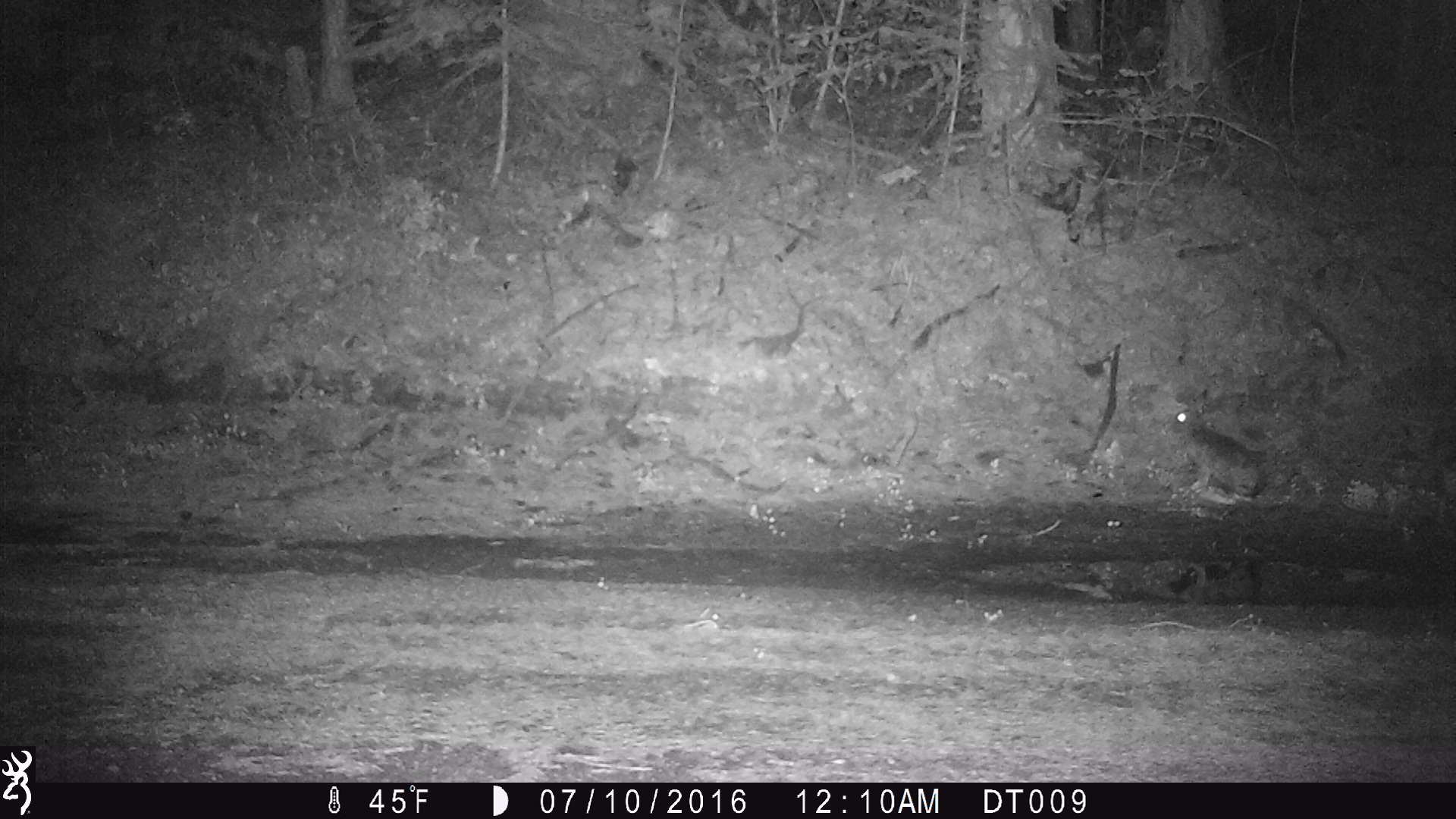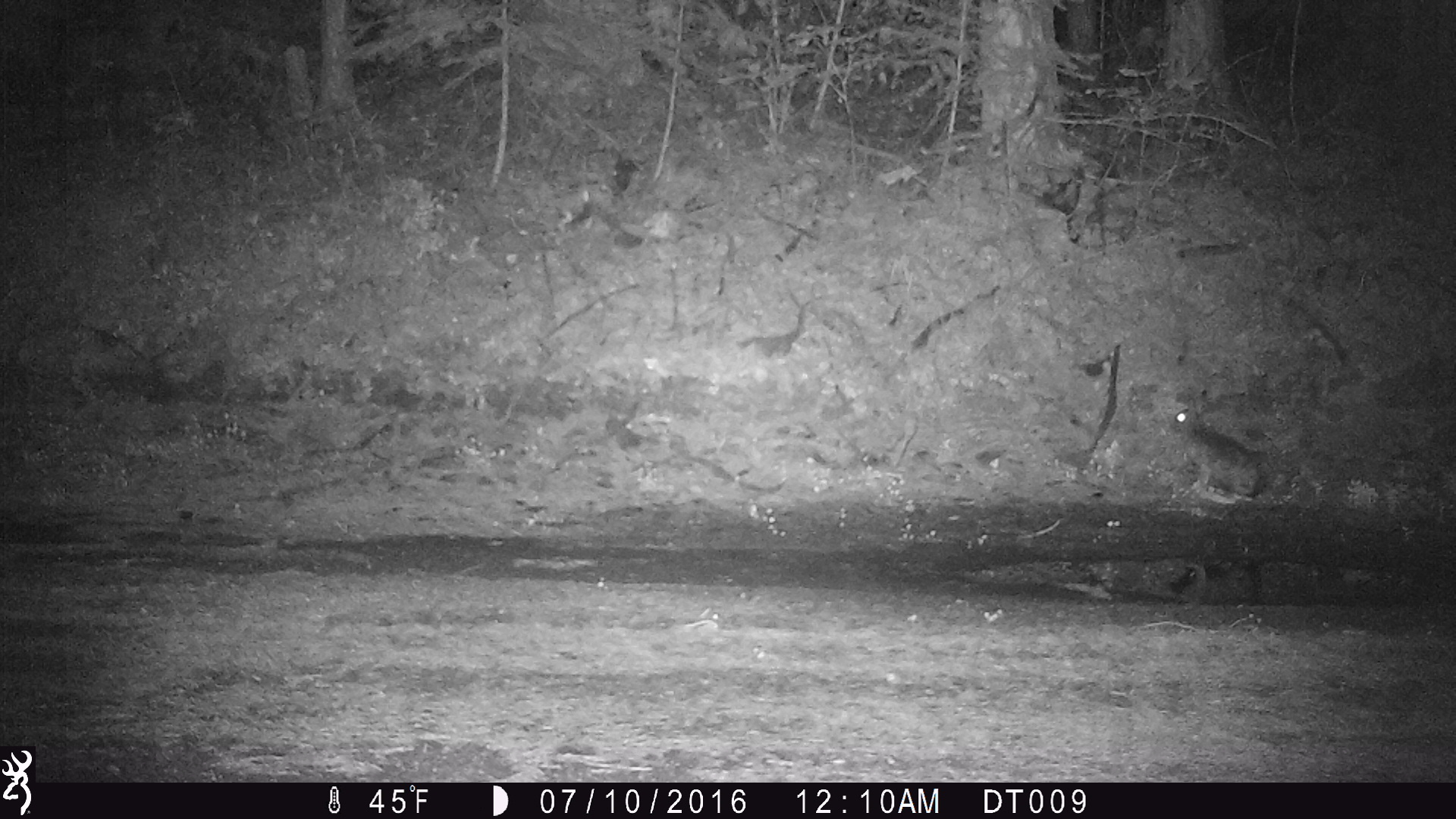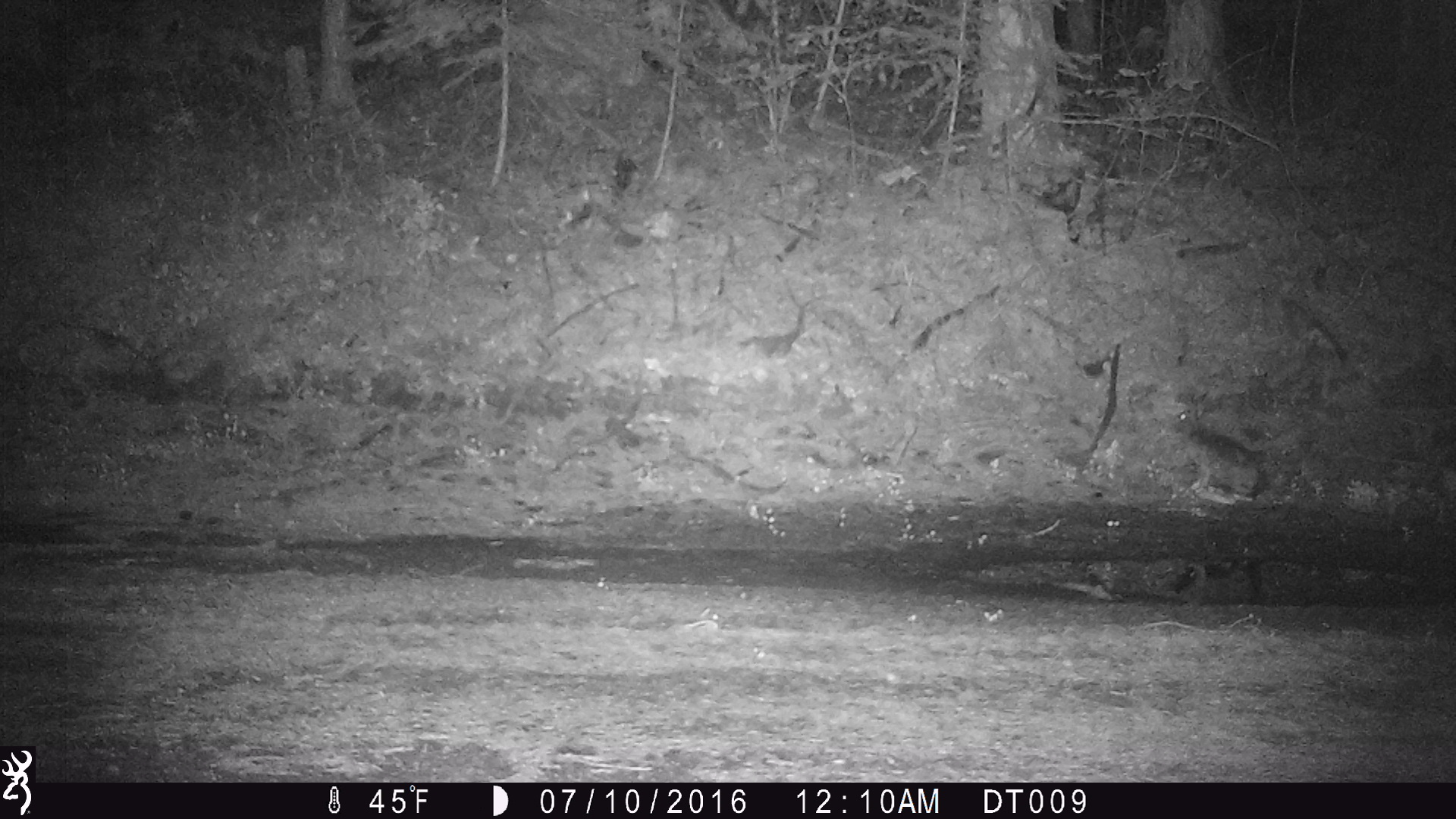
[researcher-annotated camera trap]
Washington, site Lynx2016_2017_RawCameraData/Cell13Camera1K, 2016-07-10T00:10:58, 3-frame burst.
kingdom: Animalia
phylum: Chordata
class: Mammalia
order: Lagomorpha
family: Leporidae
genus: Lepus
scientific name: Lepus americanus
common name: snowshoe hare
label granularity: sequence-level